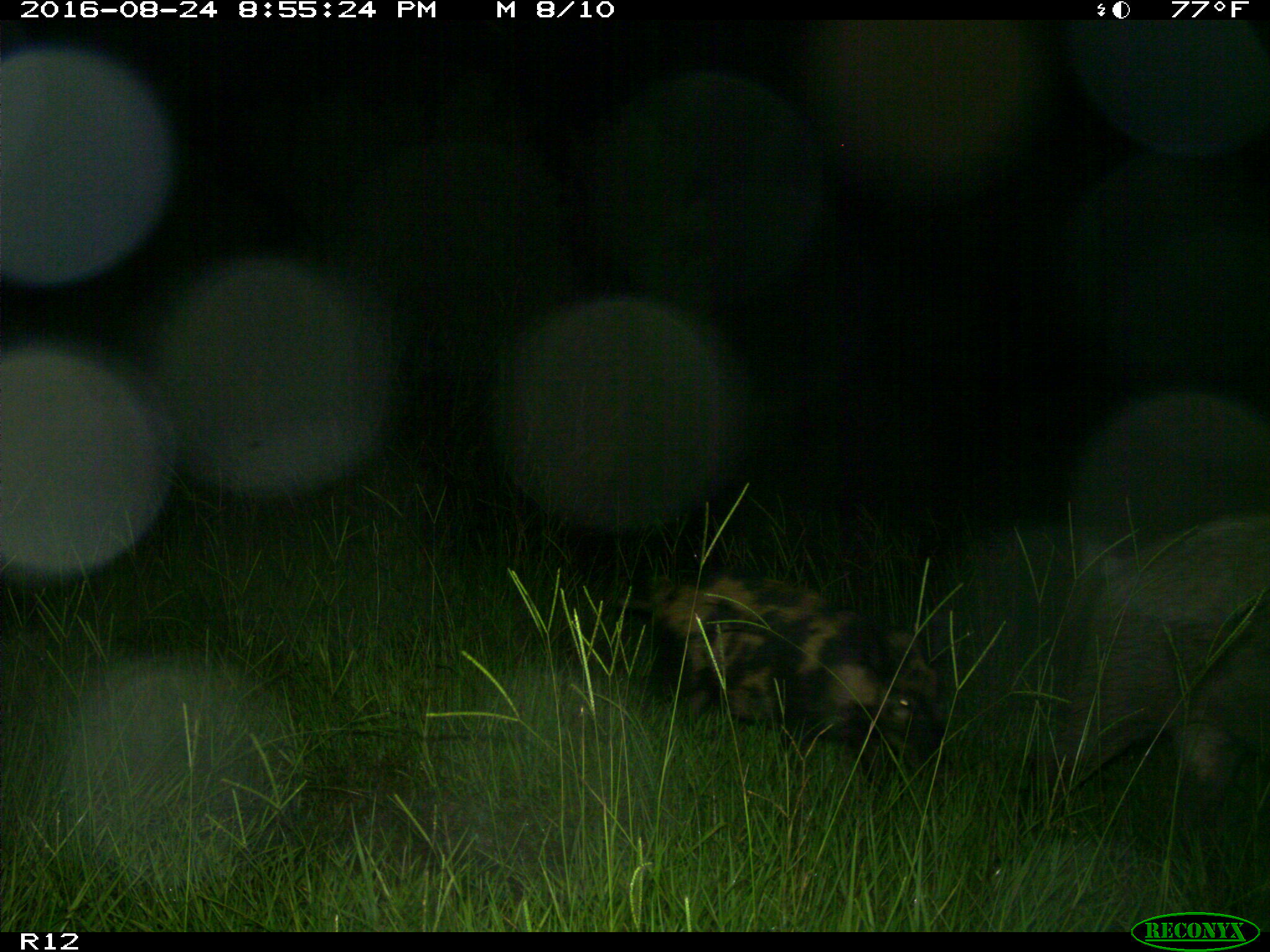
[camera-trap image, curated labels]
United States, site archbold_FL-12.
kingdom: Animalia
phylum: Chordata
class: Mammalia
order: Artiodactyla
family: Suidae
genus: Sus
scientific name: Sus scrofa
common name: wild boar